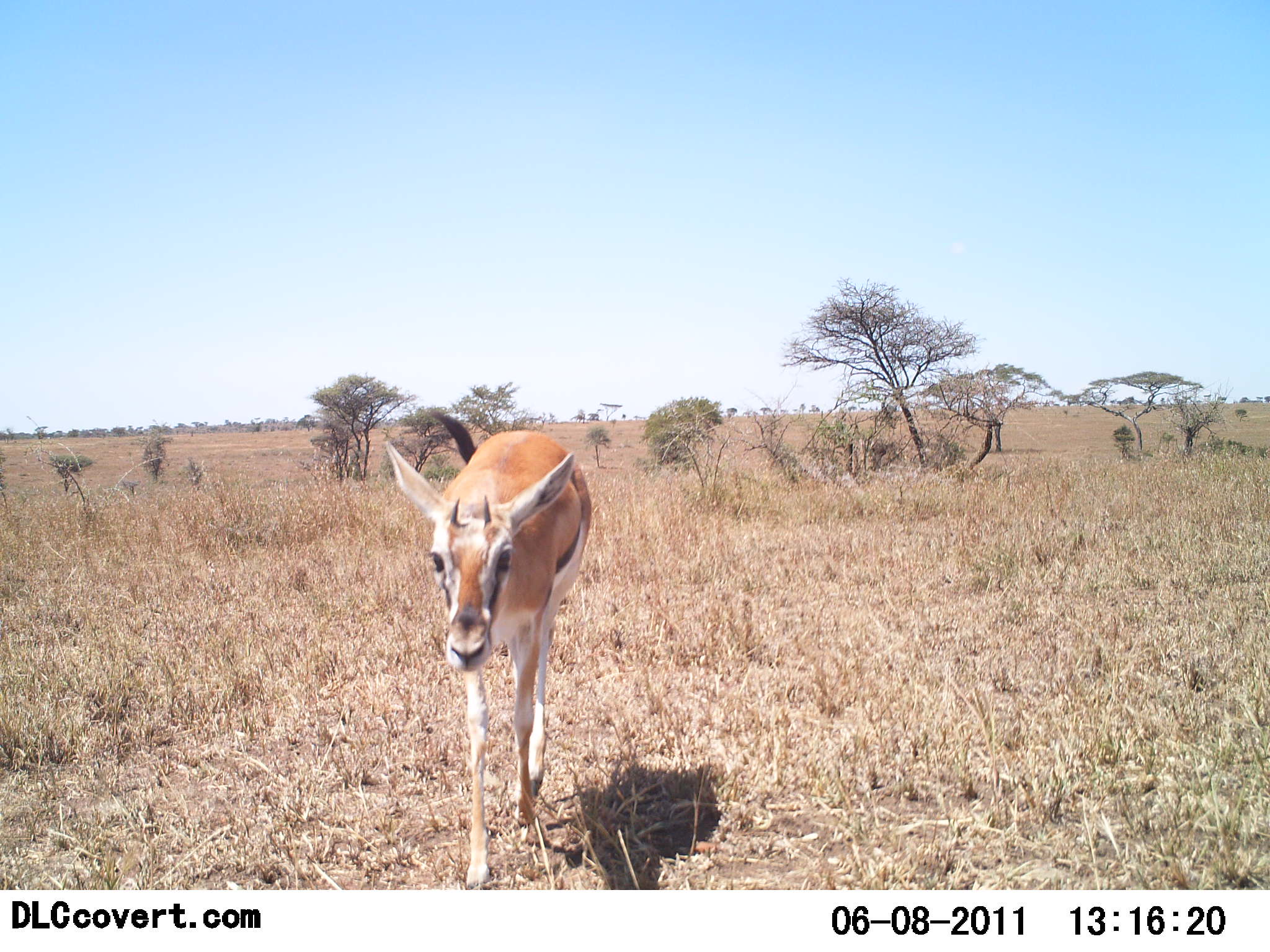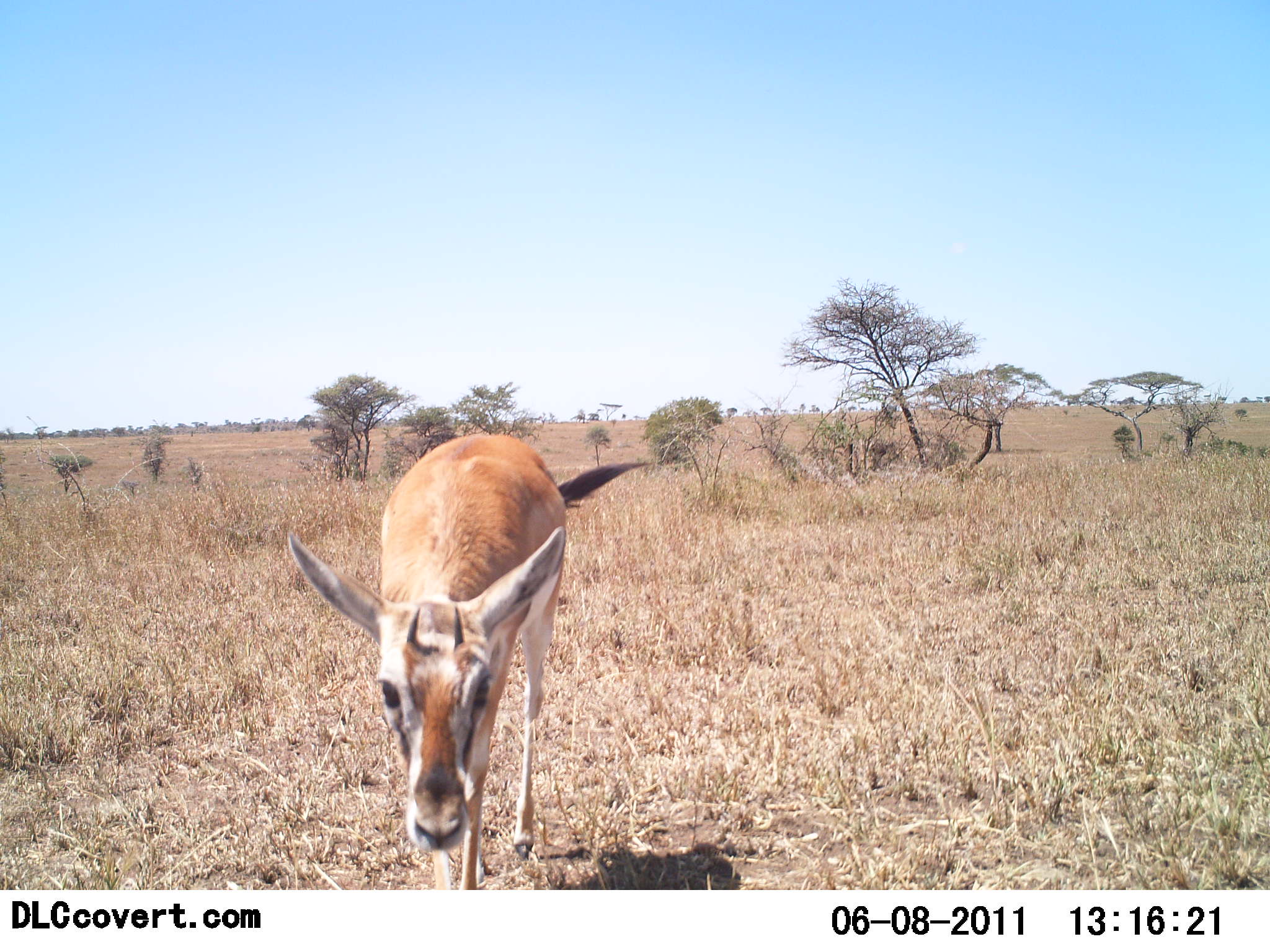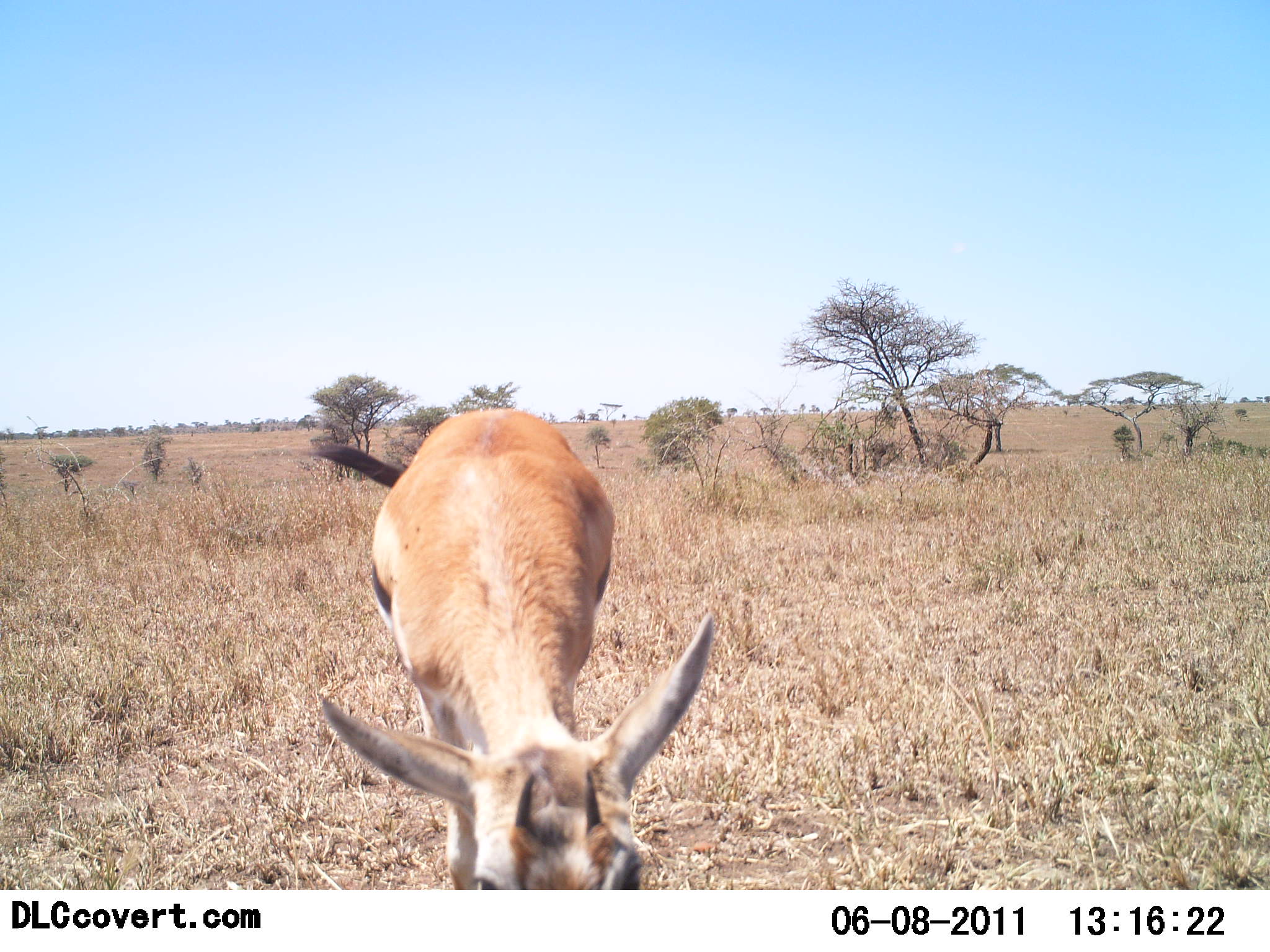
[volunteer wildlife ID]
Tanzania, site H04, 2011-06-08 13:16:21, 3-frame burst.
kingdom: Animalia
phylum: Chordata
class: Mammalia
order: Artiodactyla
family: Bovidae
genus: Eudorcas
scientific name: Eudorcas thomsonii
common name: thomson's gazelle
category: gazellethomsons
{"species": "gazellethomsons (thomson's gazelle) (Eudorcas thomsonii)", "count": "1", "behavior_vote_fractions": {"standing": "8%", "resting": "0%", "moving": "92%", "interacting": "8%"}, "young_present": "8%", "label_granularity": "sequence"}